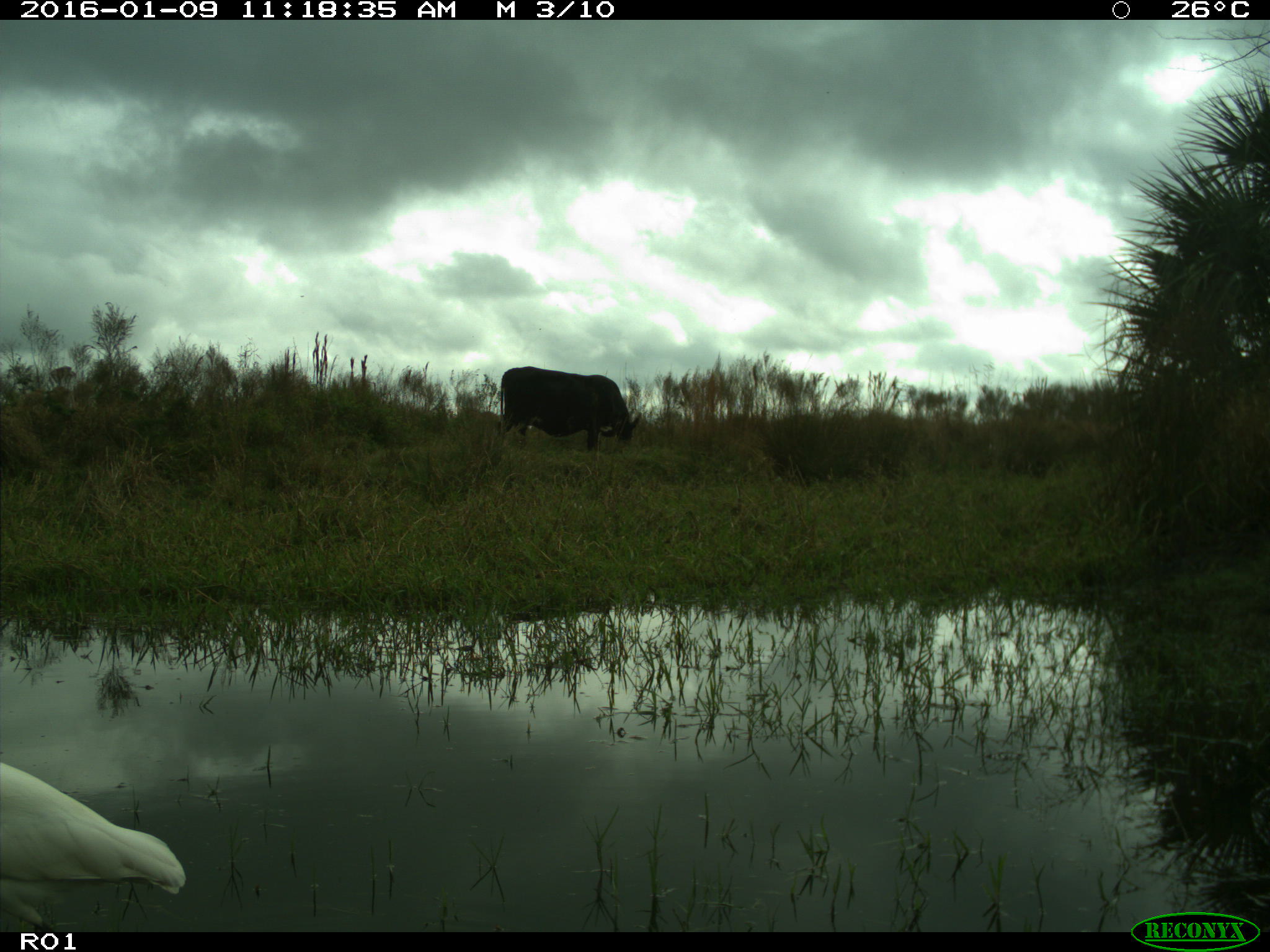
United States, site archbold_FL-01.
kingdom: Animalia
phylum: Chordata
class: Mammalia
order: Artiodactyla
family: Bovidae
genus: Bos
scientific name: Bos taurus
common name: domestic cow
Bos taurus (domestic cow).